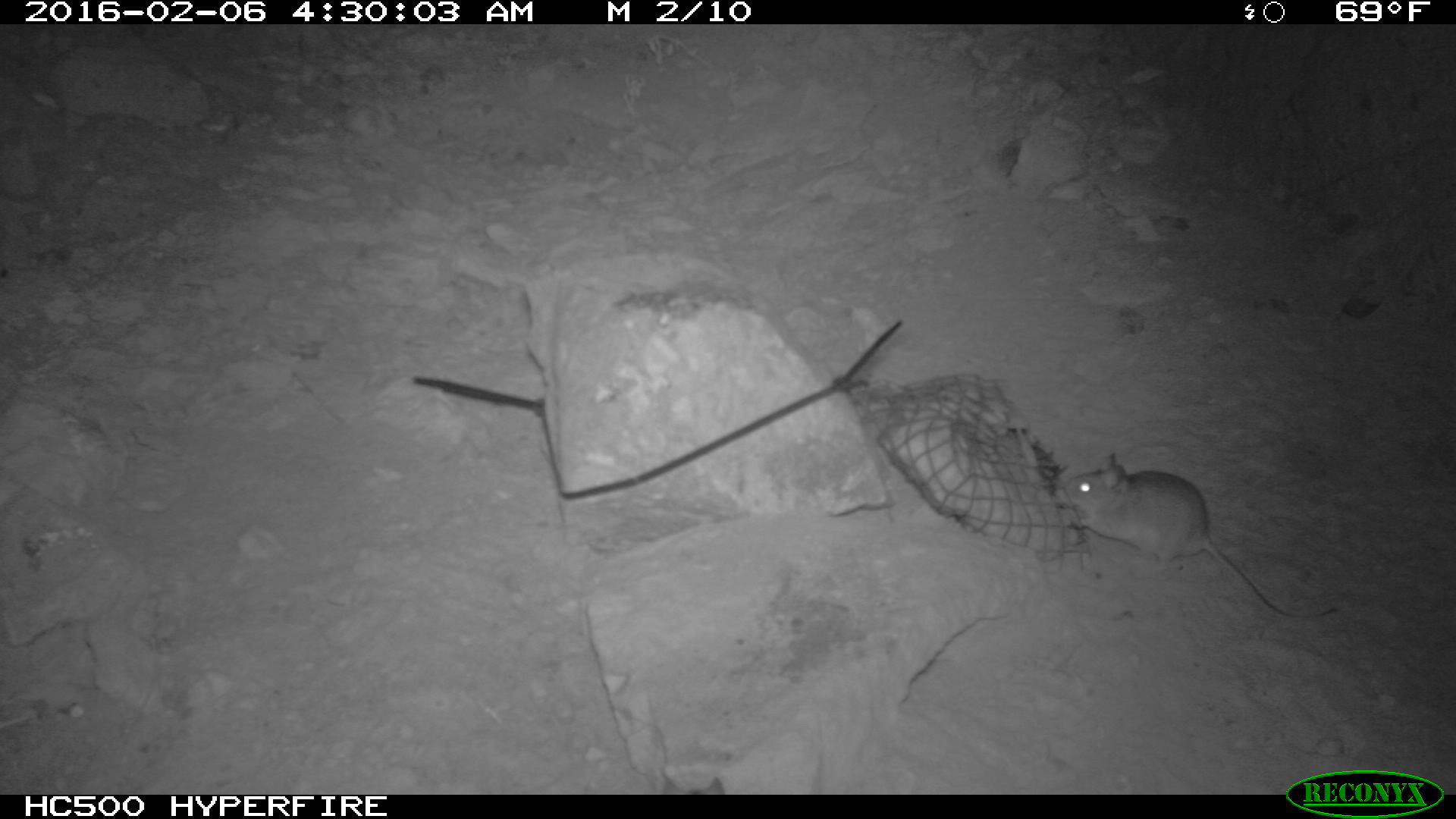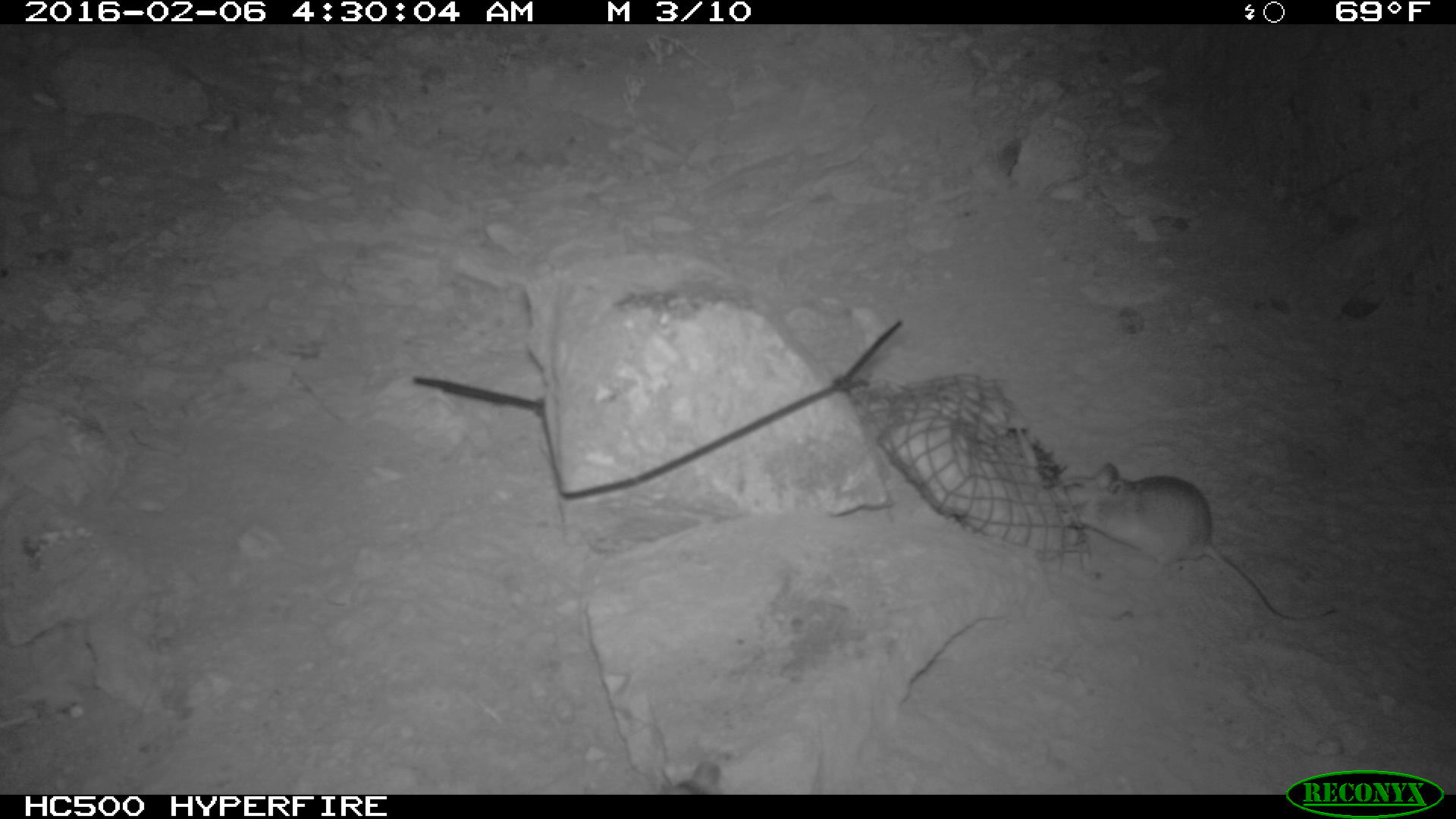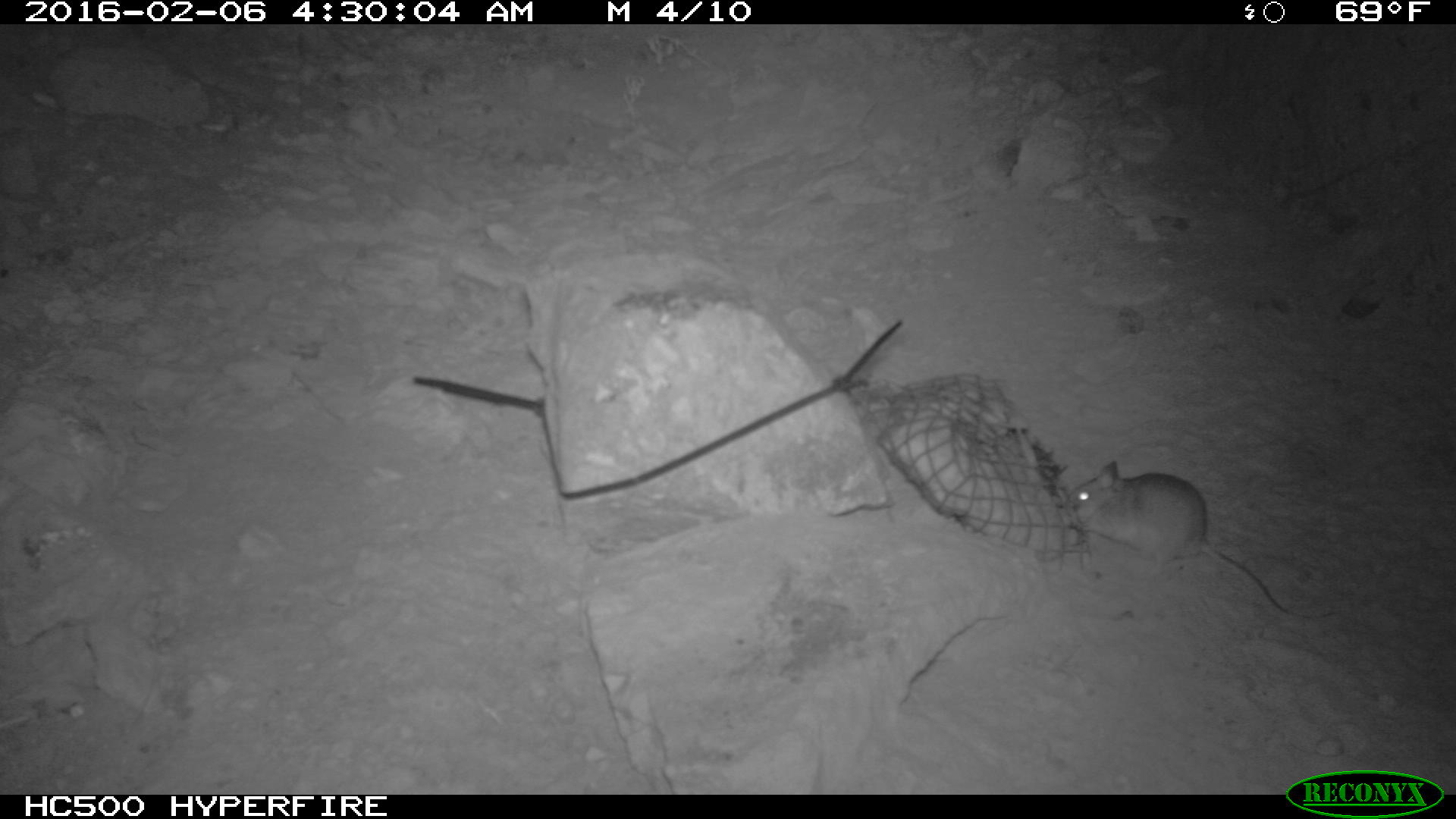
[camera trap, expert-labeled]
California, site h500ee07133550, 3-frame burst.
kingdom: Animalia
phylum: Chordata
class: Mammalia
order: Rodentia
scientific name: Rodentia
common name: rodent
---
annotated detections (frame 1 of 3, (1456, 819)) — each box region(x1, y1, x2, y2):
rodent: region(1062, 449, 1339, 623)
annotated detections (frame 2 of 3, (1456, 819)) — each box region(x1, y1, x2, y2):
rodent: region(1062, 463, 1335, 621)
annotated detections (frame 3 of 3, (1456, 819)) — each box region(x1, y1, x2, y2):
rodent: region(1059, 459, 1335, 618)